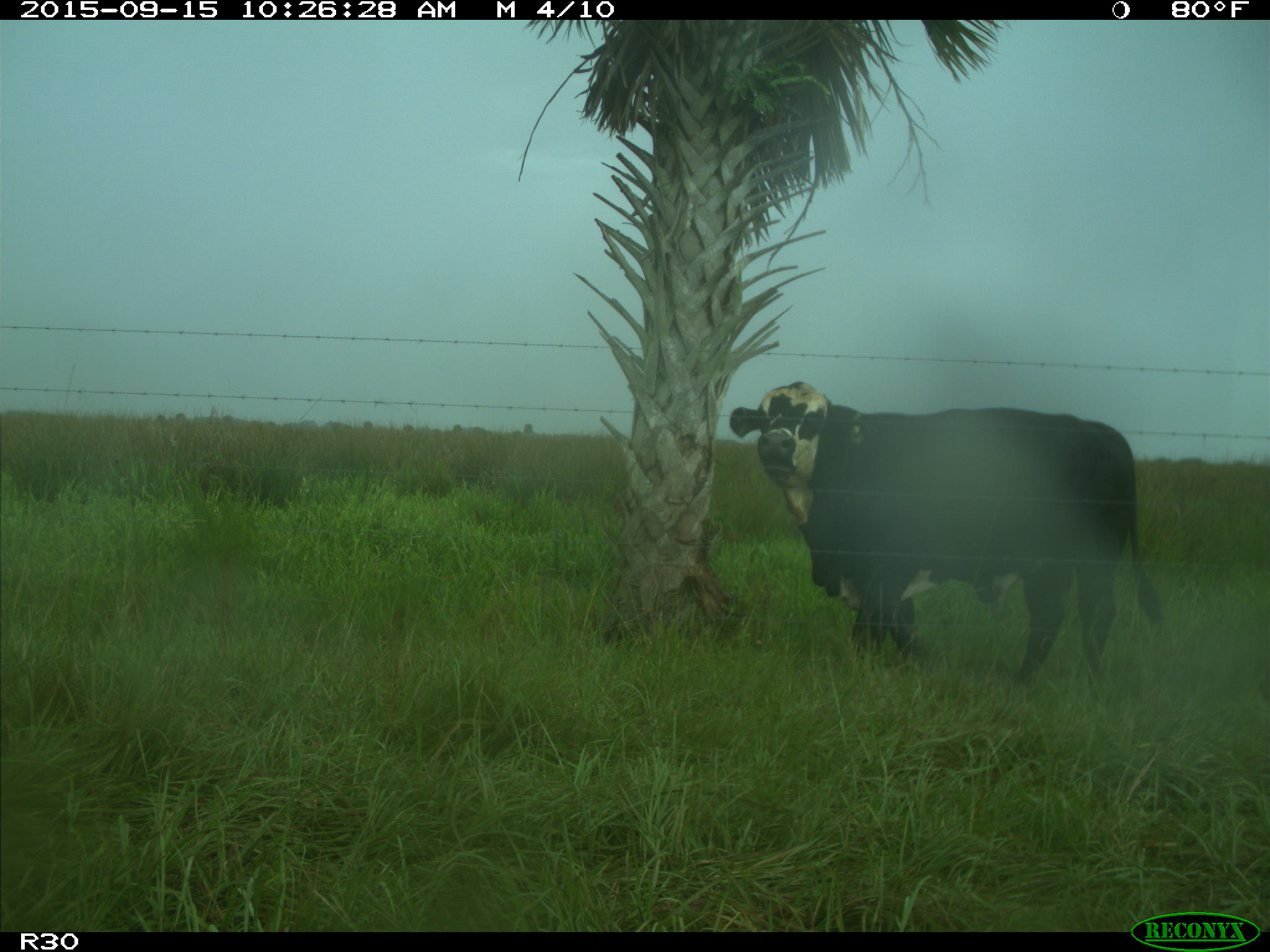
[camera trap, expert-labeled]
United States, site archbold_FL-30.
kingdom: Animalia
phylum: Chordata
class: Mammalia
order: Artiodactyla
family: Bovidae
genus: Bos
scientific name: Bos taurus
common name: domestic cow